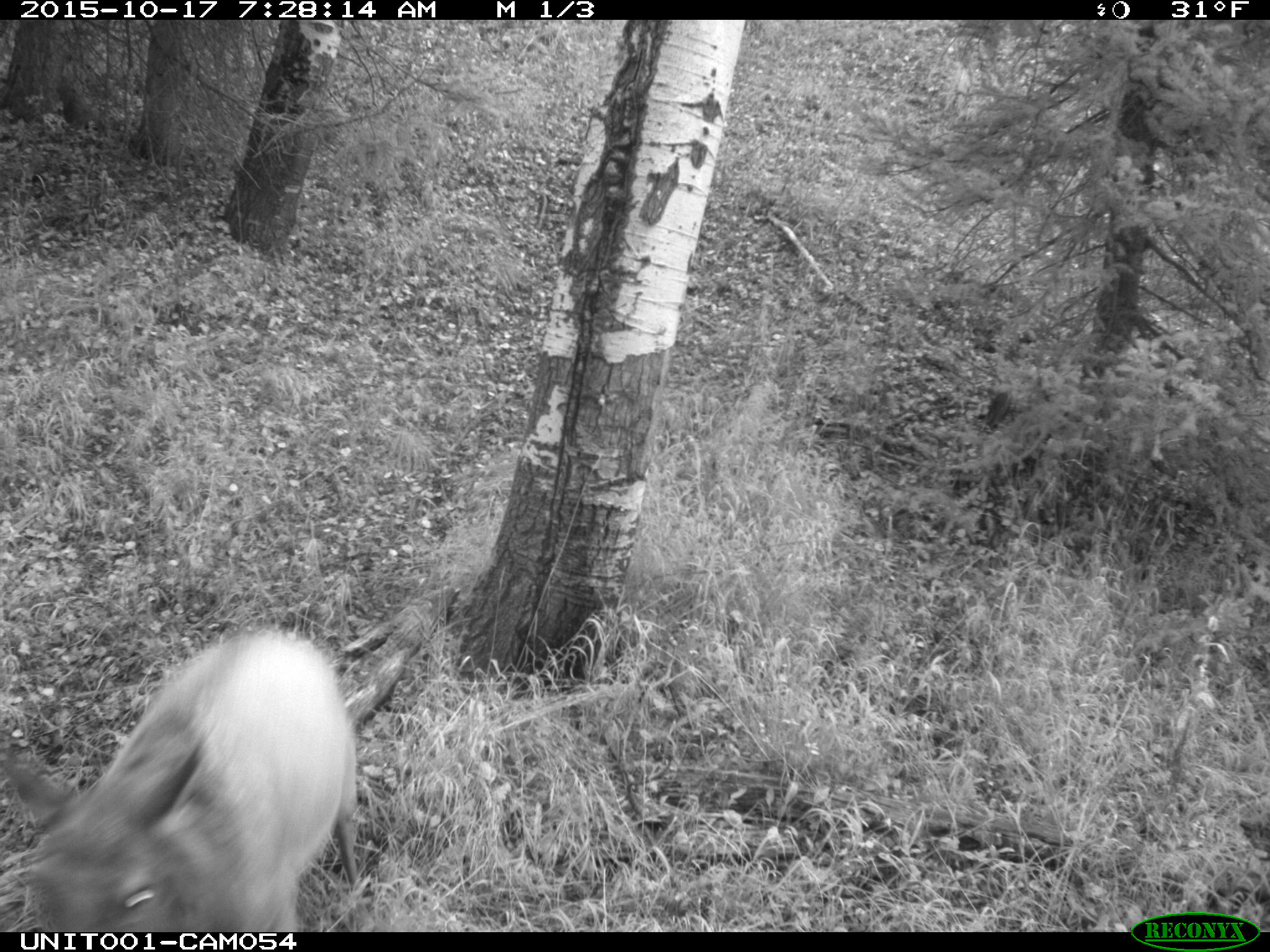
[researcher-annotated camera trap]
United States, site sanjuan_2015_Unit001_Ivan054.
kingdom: Animalia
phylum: Chordata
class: Mammalia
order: Artiodactyla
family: Cervidae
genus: Cervus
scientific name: Cervus elaphus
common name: red deer